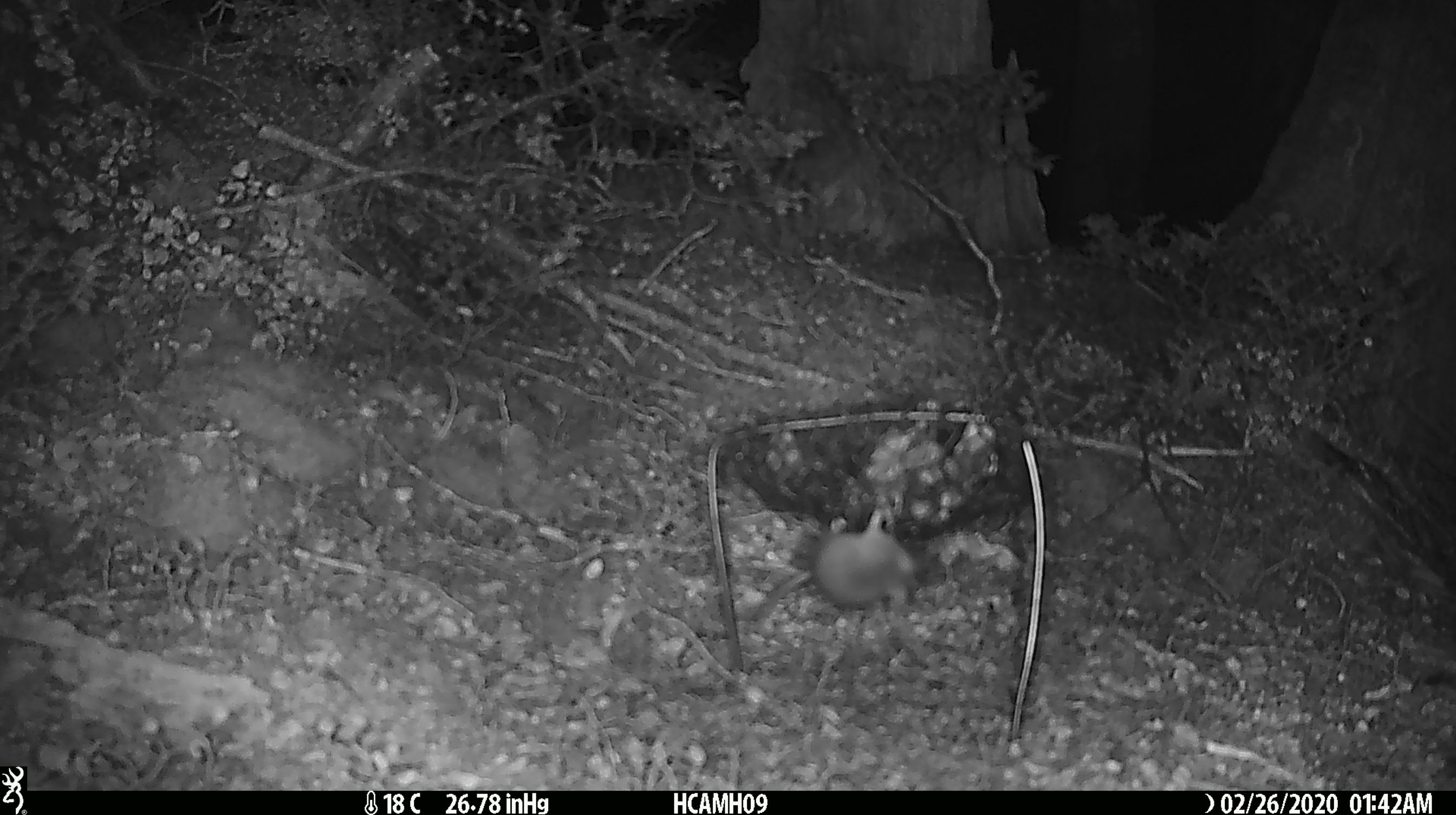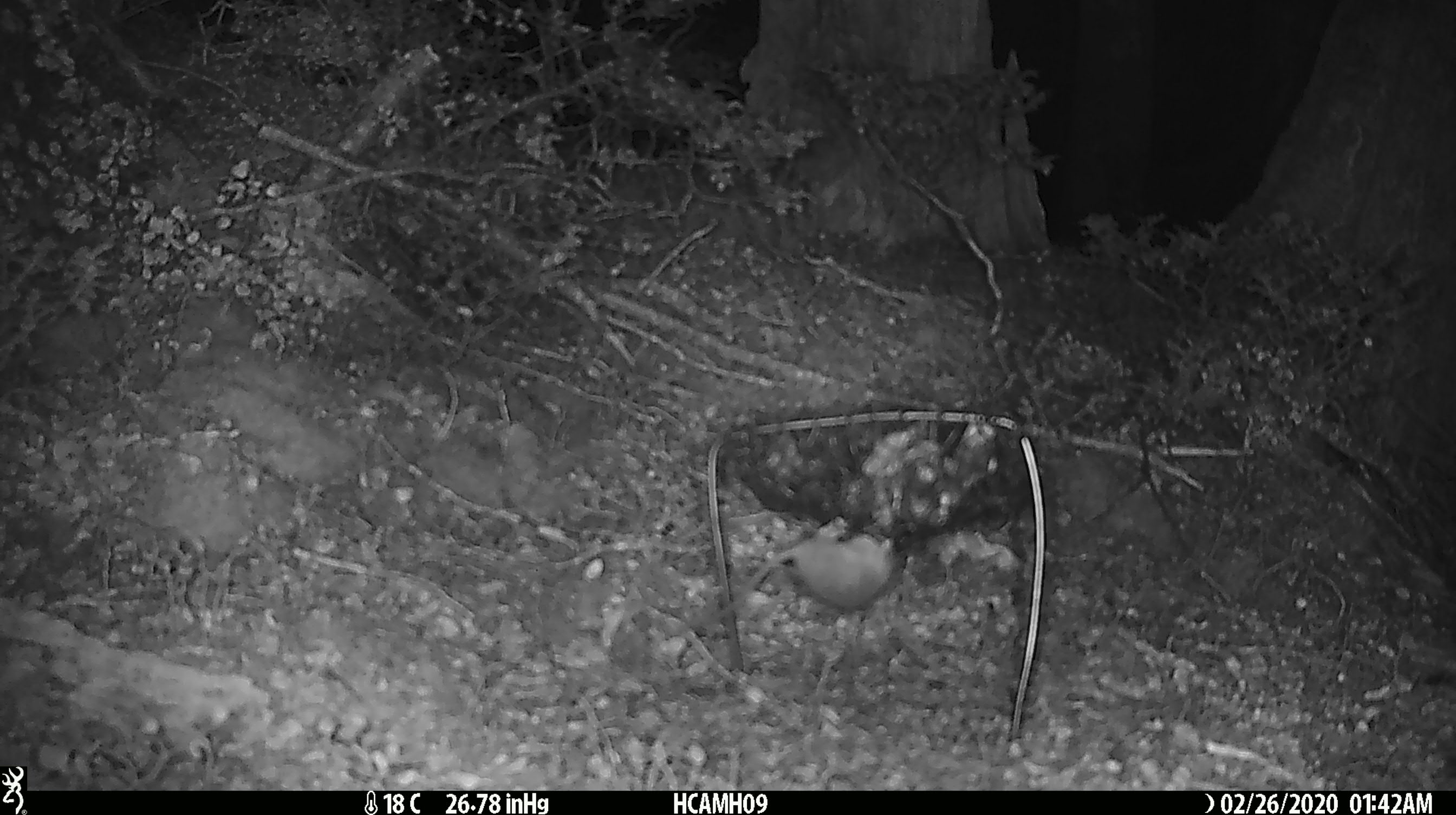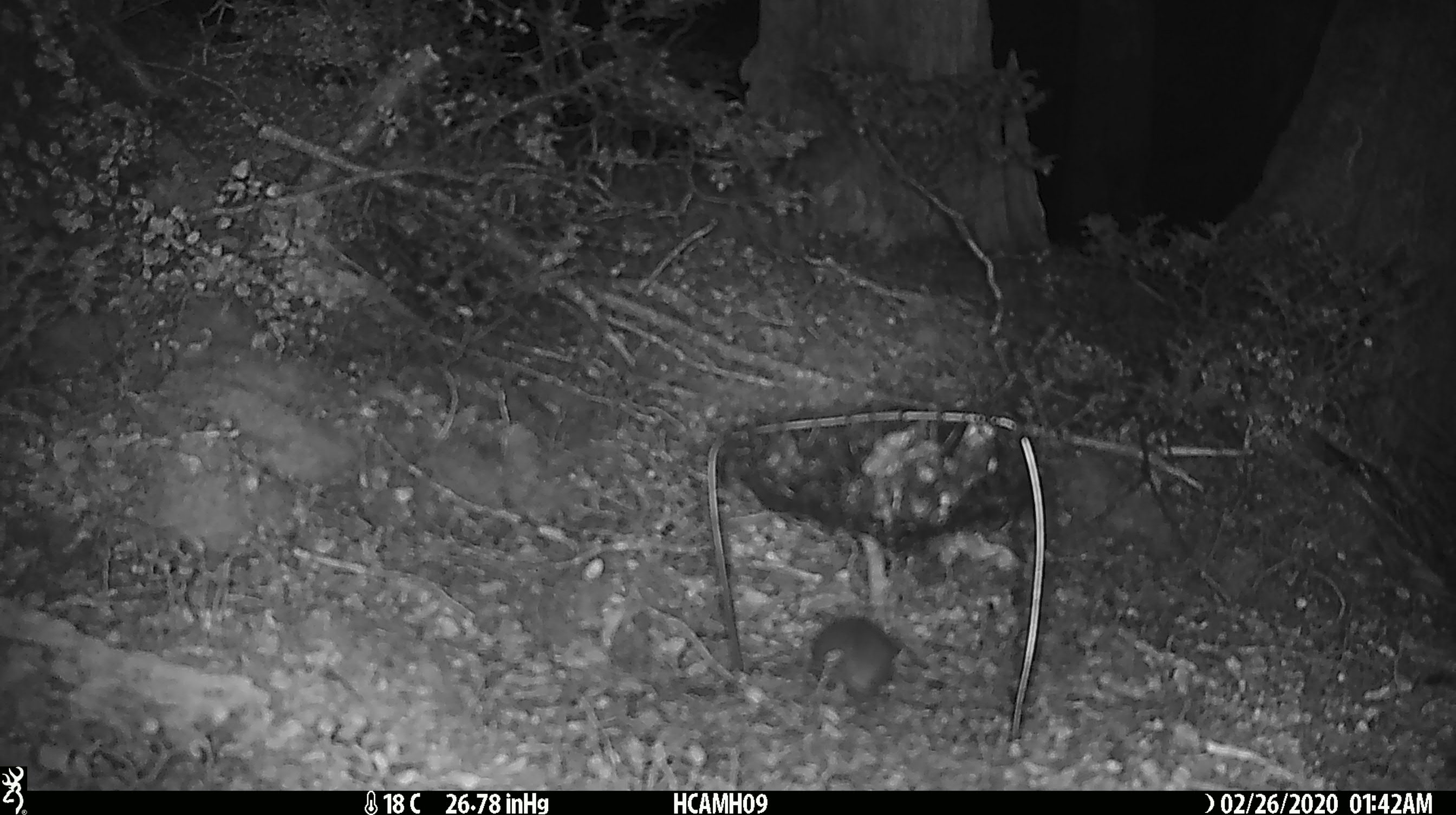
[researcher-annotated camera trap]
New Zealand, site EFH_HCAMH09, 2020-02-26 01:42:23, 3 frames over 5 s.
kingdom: Animalia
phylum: Chordata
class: Mammalia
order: Rodentia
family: Muridae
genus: Mus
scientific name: Mus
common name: mouse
Mouse (Mus).